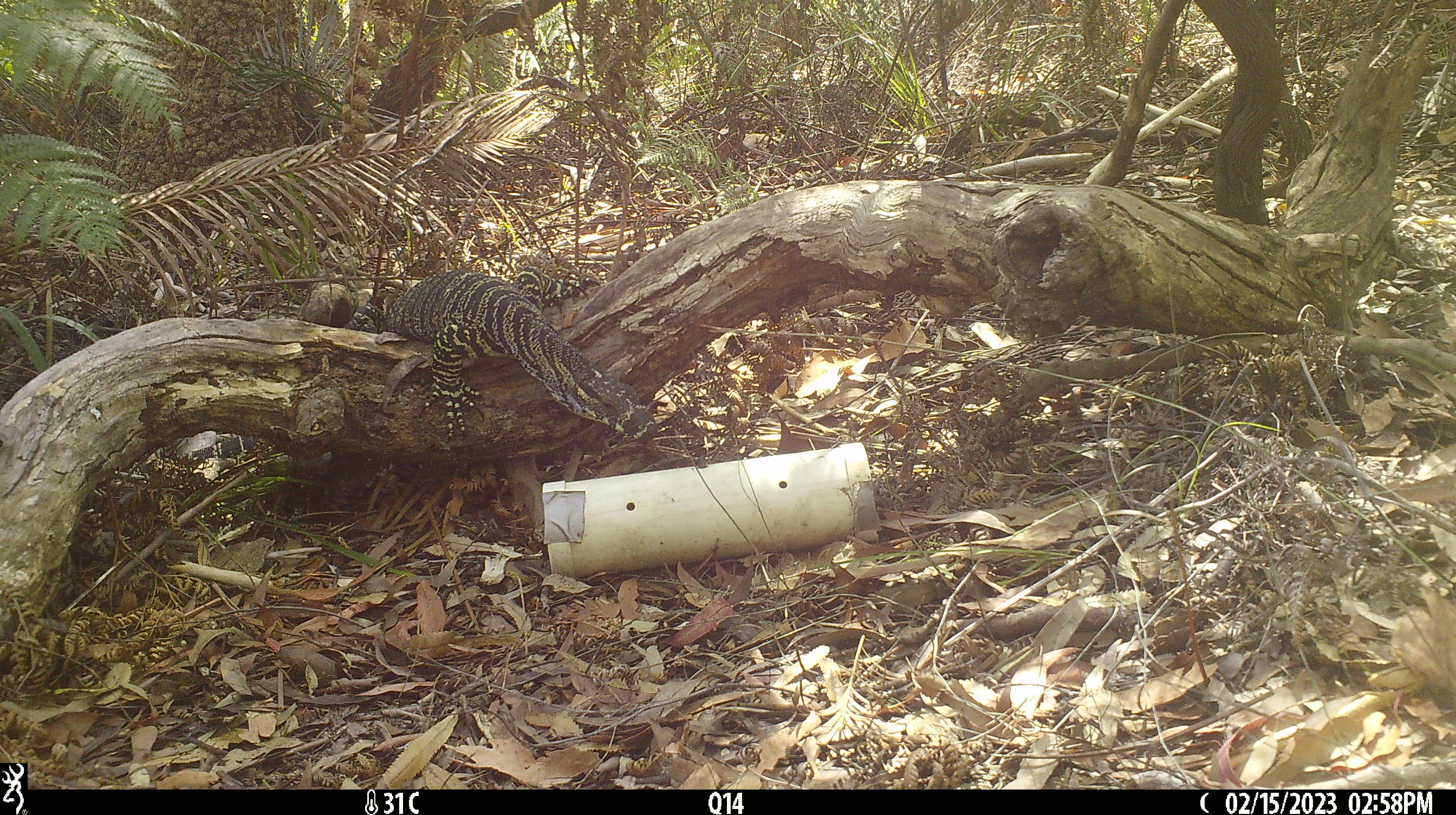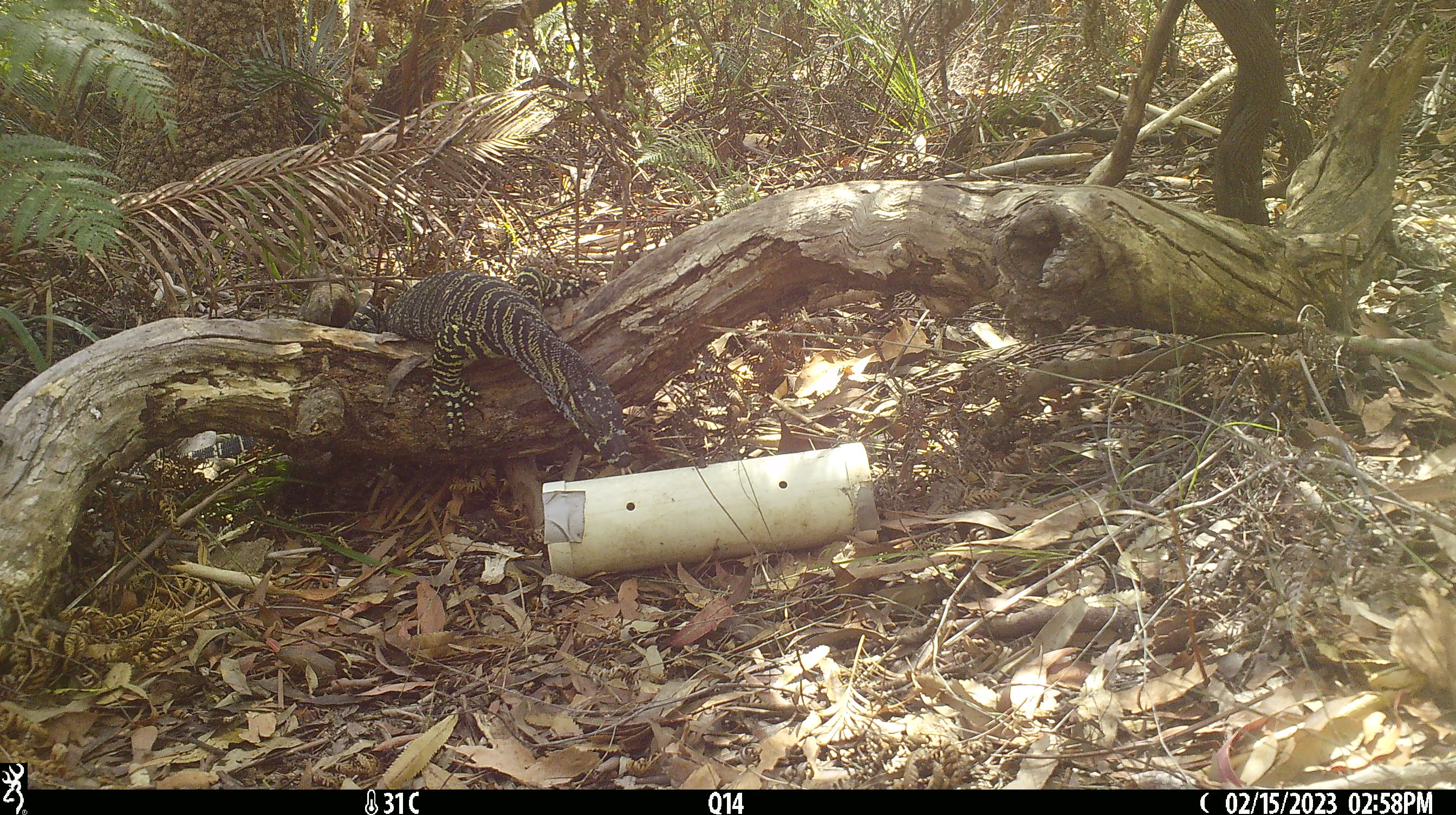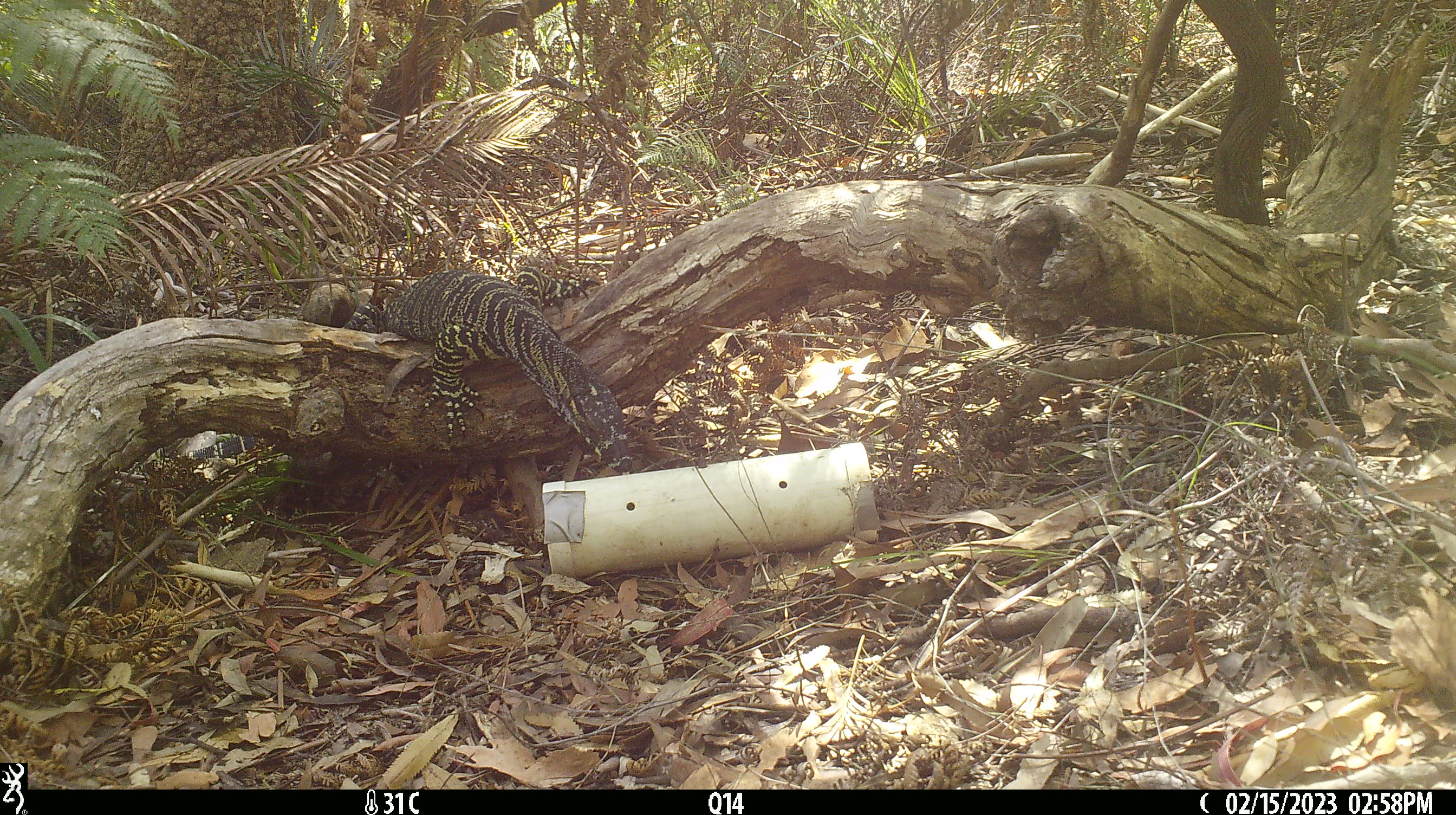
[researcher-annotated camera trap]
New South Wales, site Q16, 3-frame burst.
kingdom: Animalia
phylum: Chordata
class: Reptilia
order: Squamata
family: Varanidae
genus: Varanus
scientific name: Varanus varius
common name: lace monitor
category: goanna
Goanna (lace monitor) (Varanus varius).